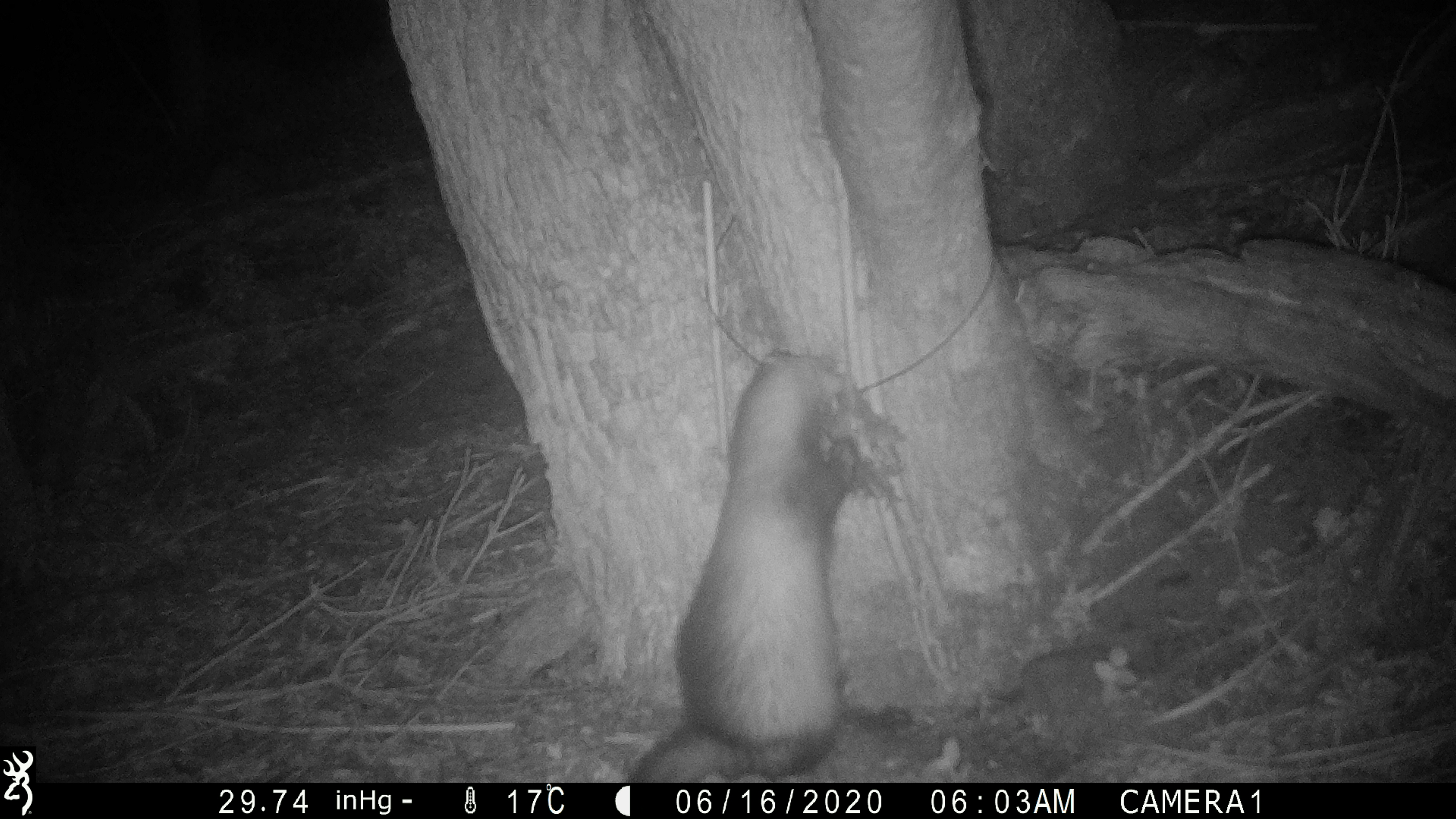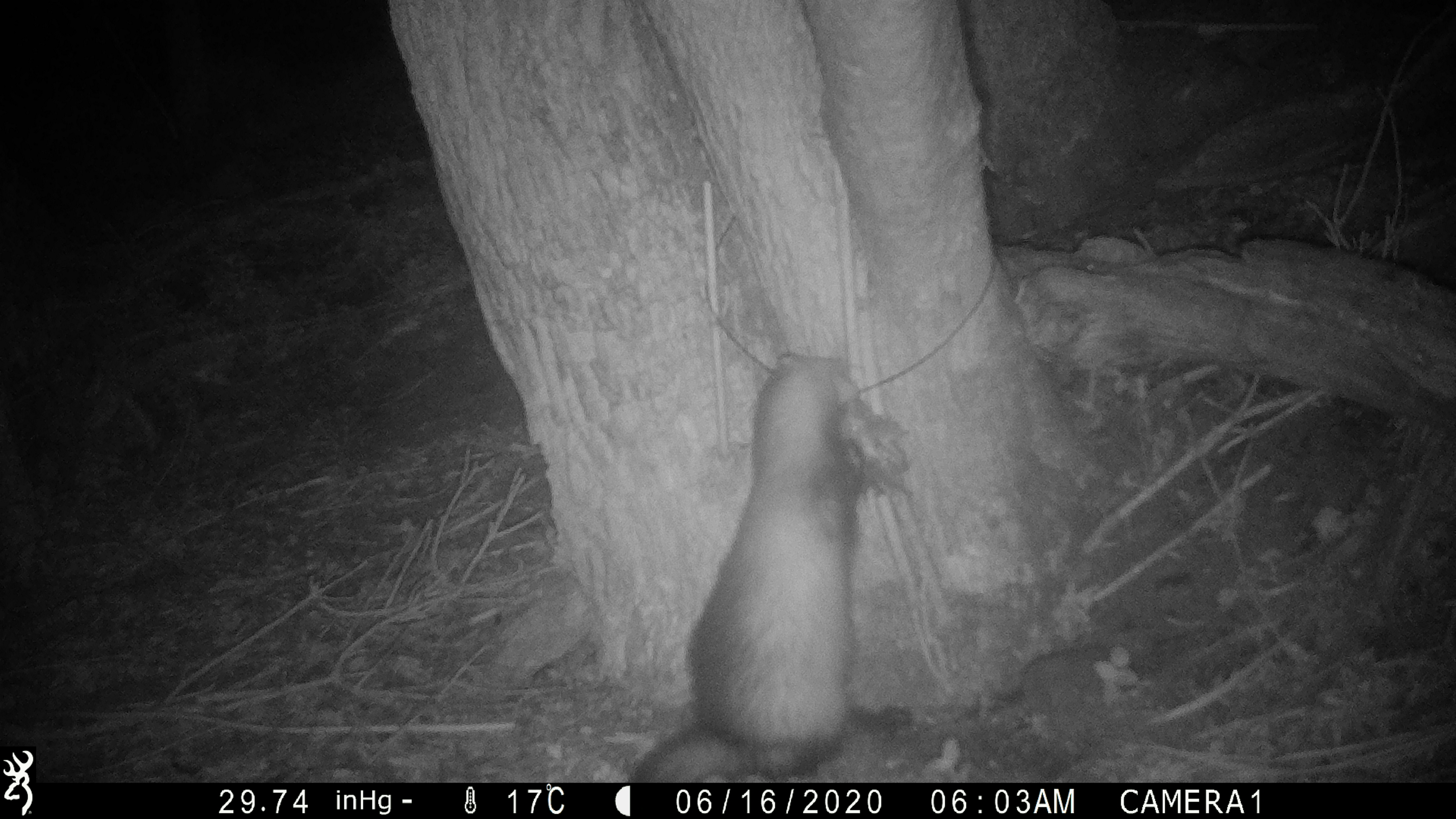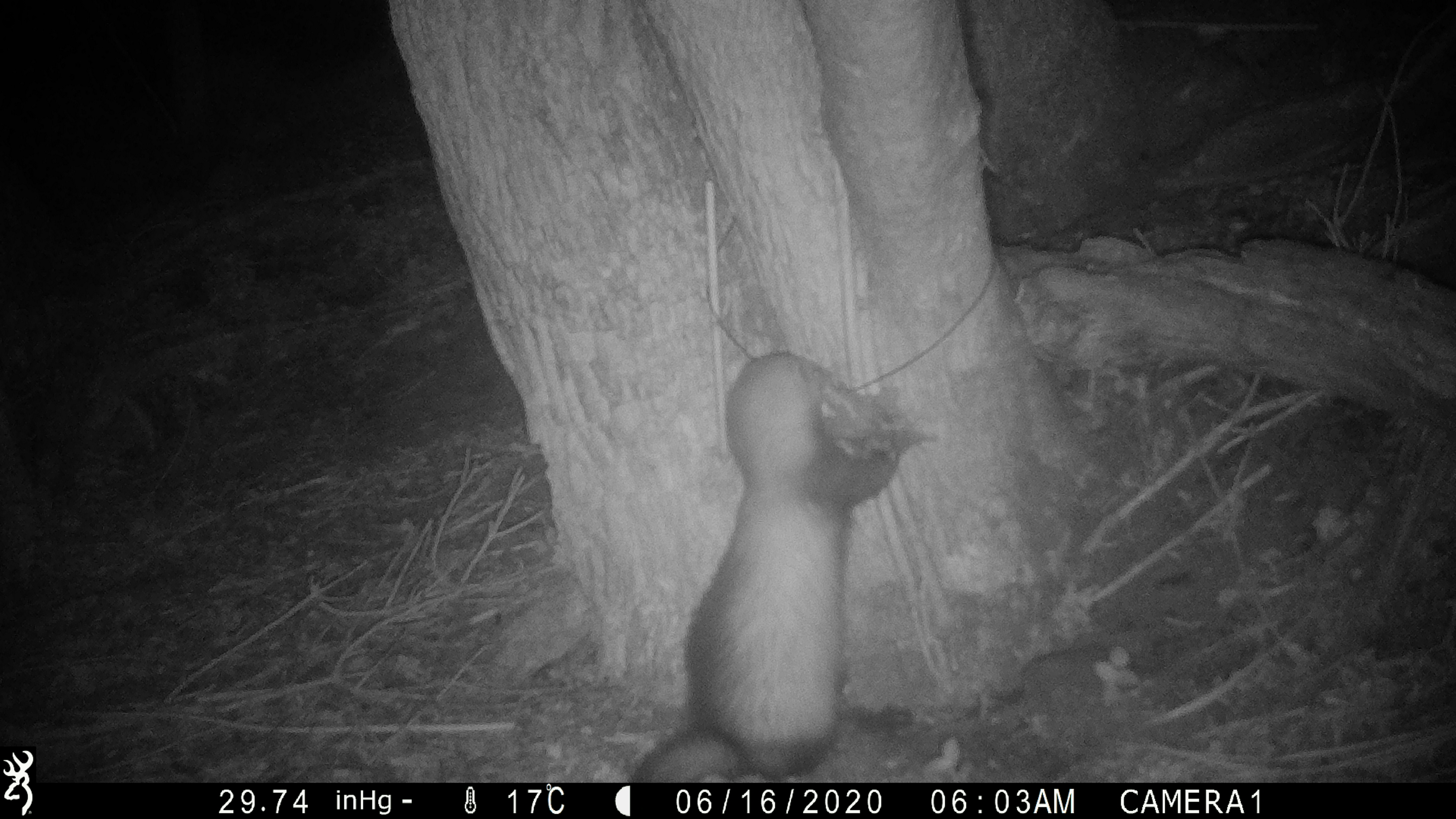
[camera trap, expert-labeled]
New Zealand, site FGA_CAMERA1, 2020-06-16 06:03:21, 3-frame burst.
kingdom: Animalia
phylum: Chordata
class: Mammalia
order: Carnivora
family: Mustelidae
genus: Mustela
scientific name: Mustela furo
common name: ferret